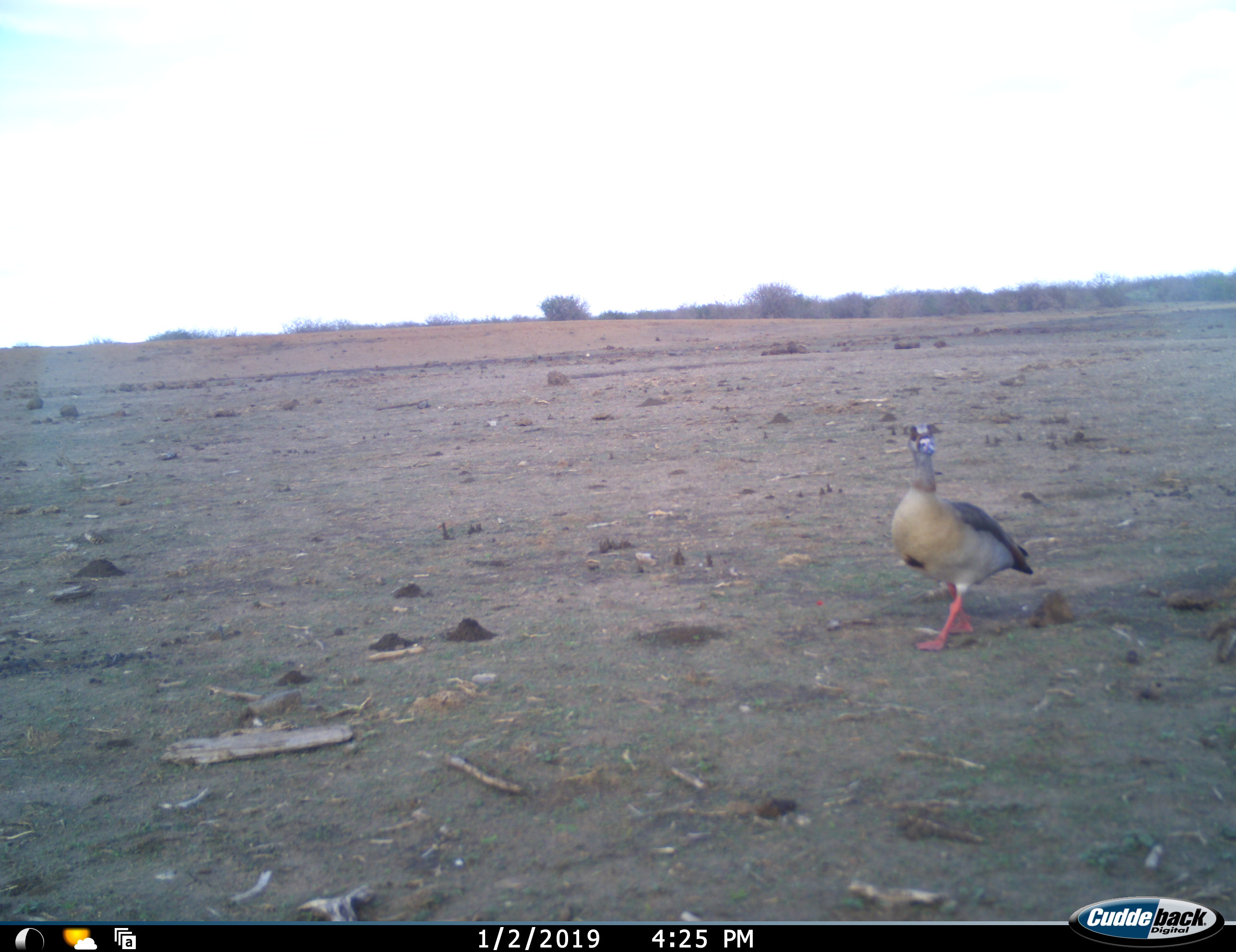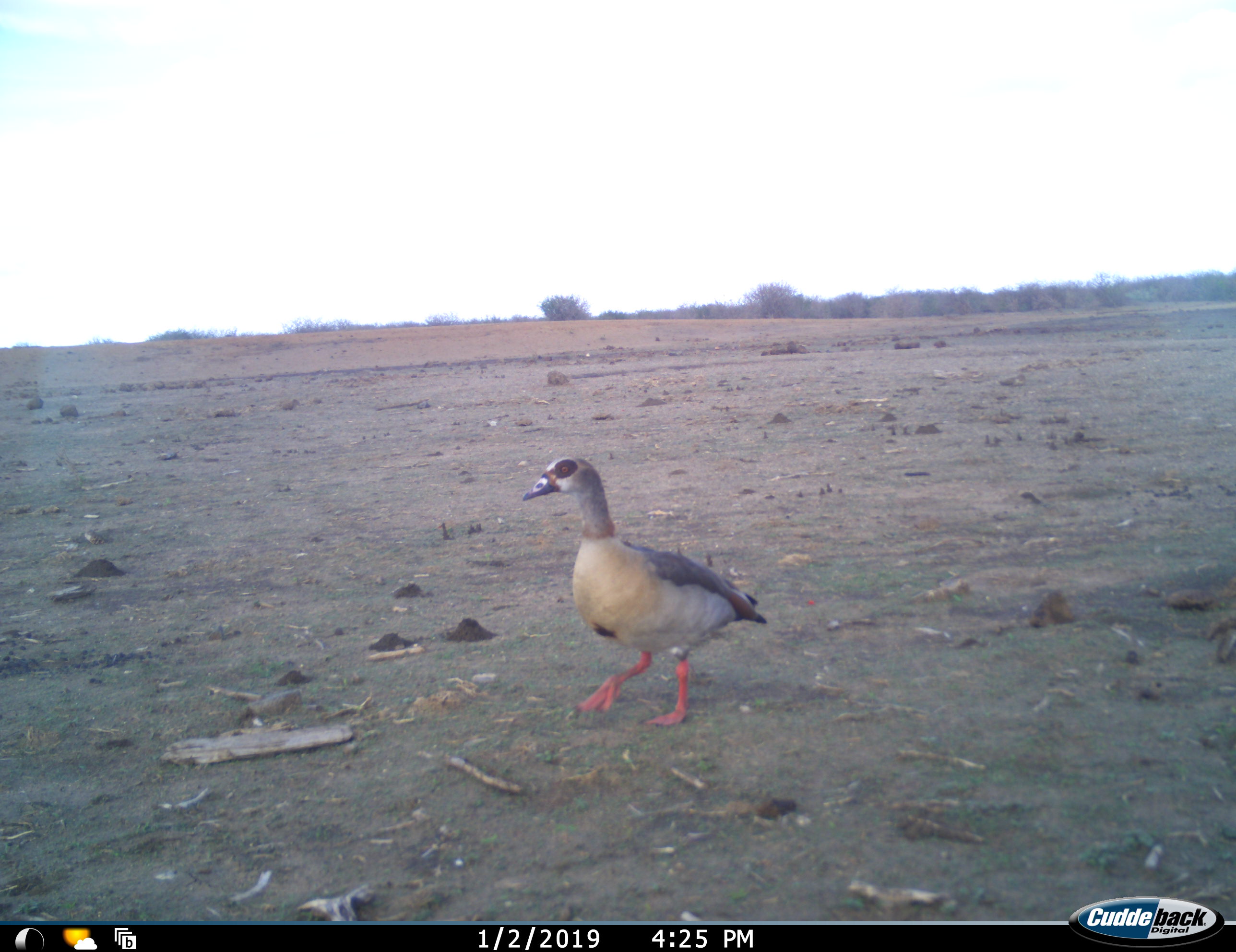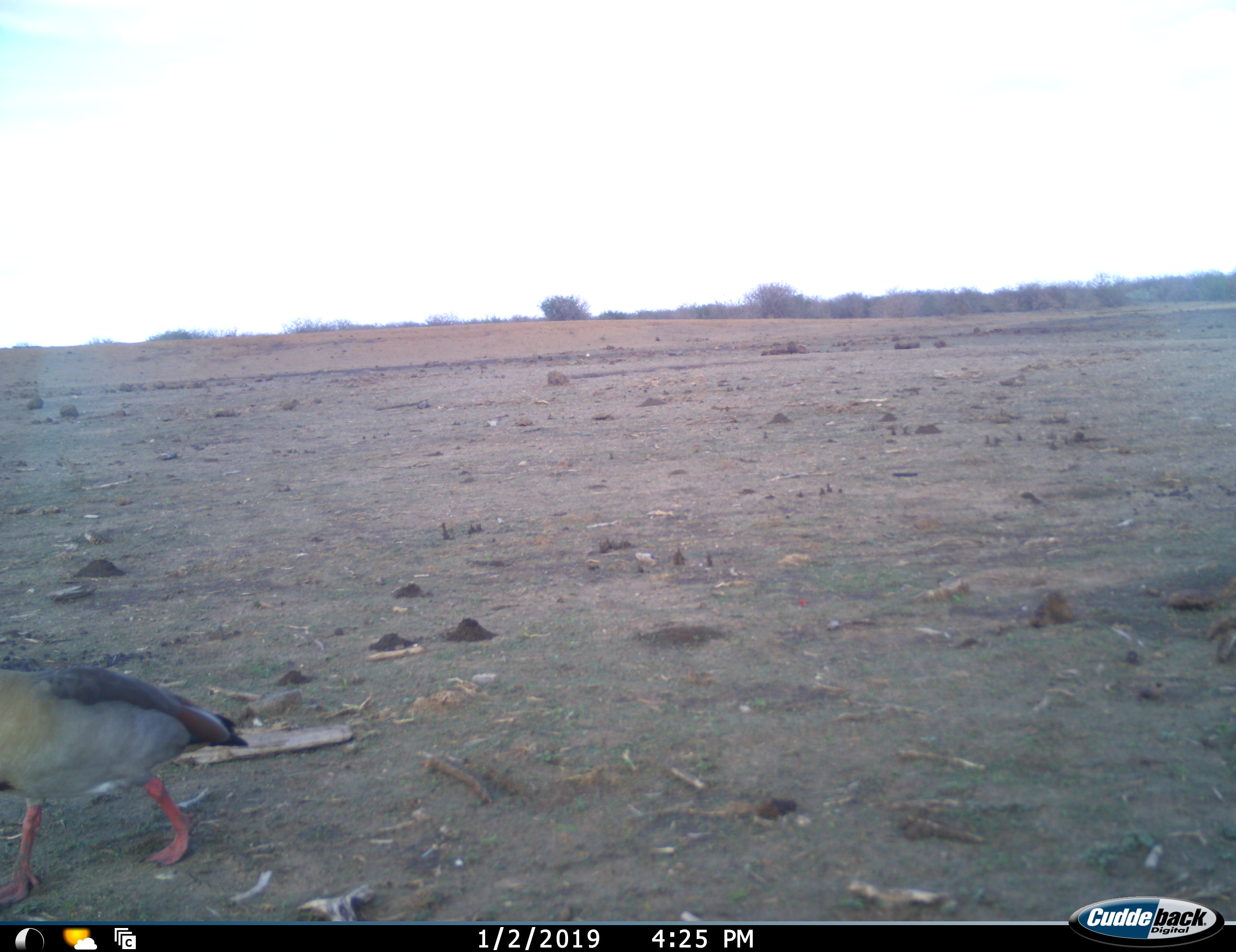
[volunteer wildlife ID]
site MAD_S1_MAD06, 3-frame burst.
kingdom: Animalia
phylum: Chordata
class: Aves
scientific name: Aves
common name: bird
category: birdother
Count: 1.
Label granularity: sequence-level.